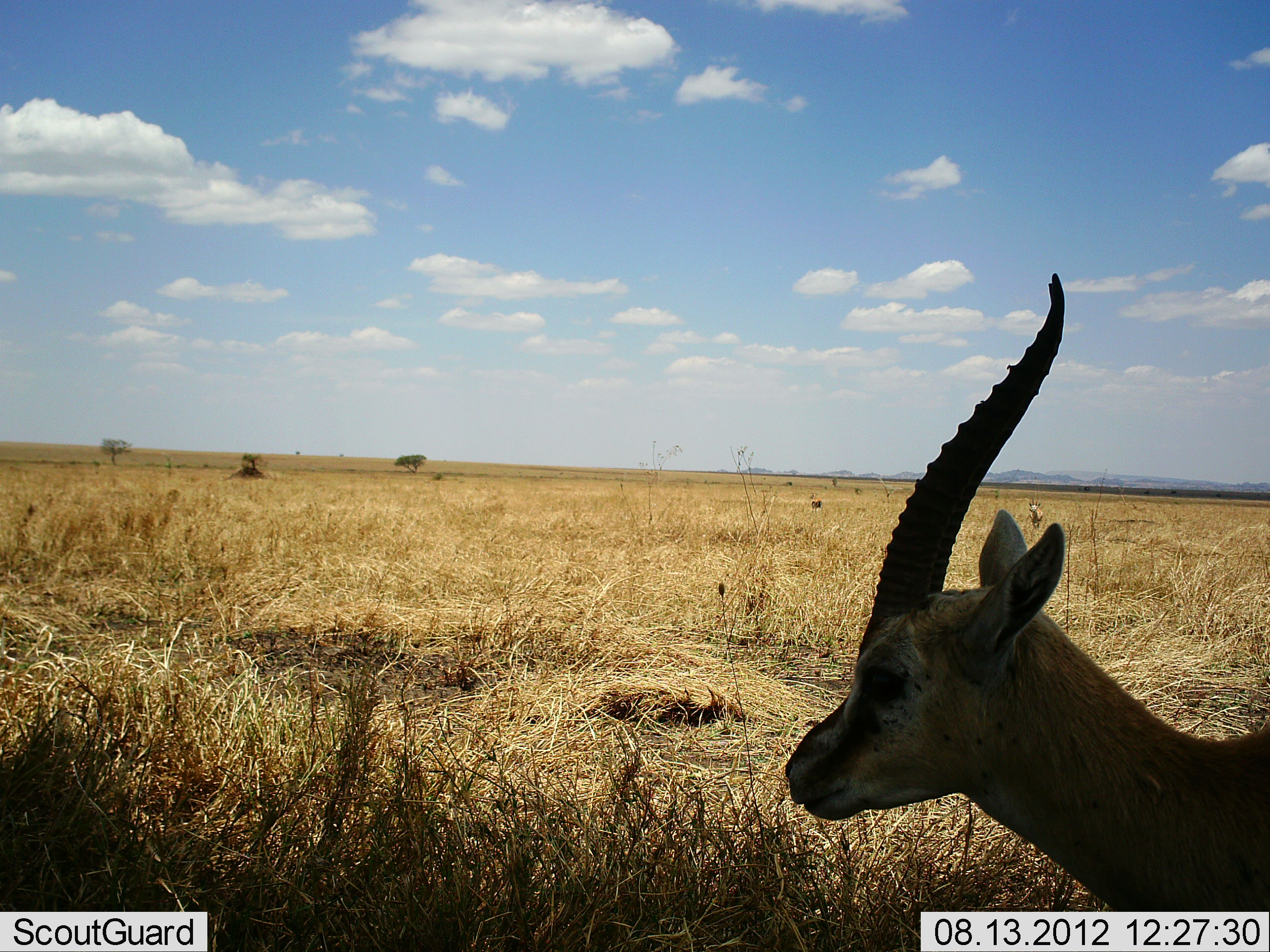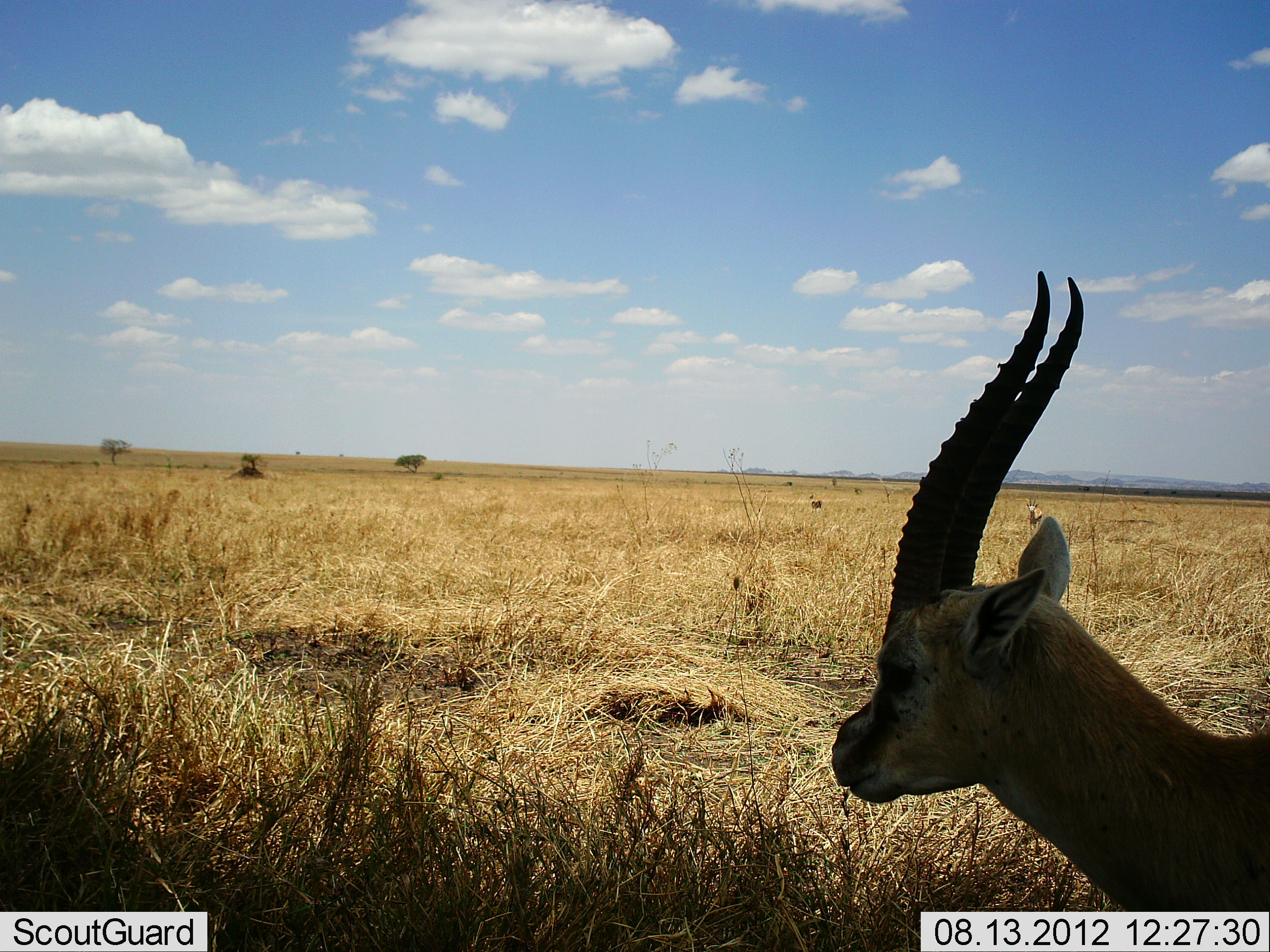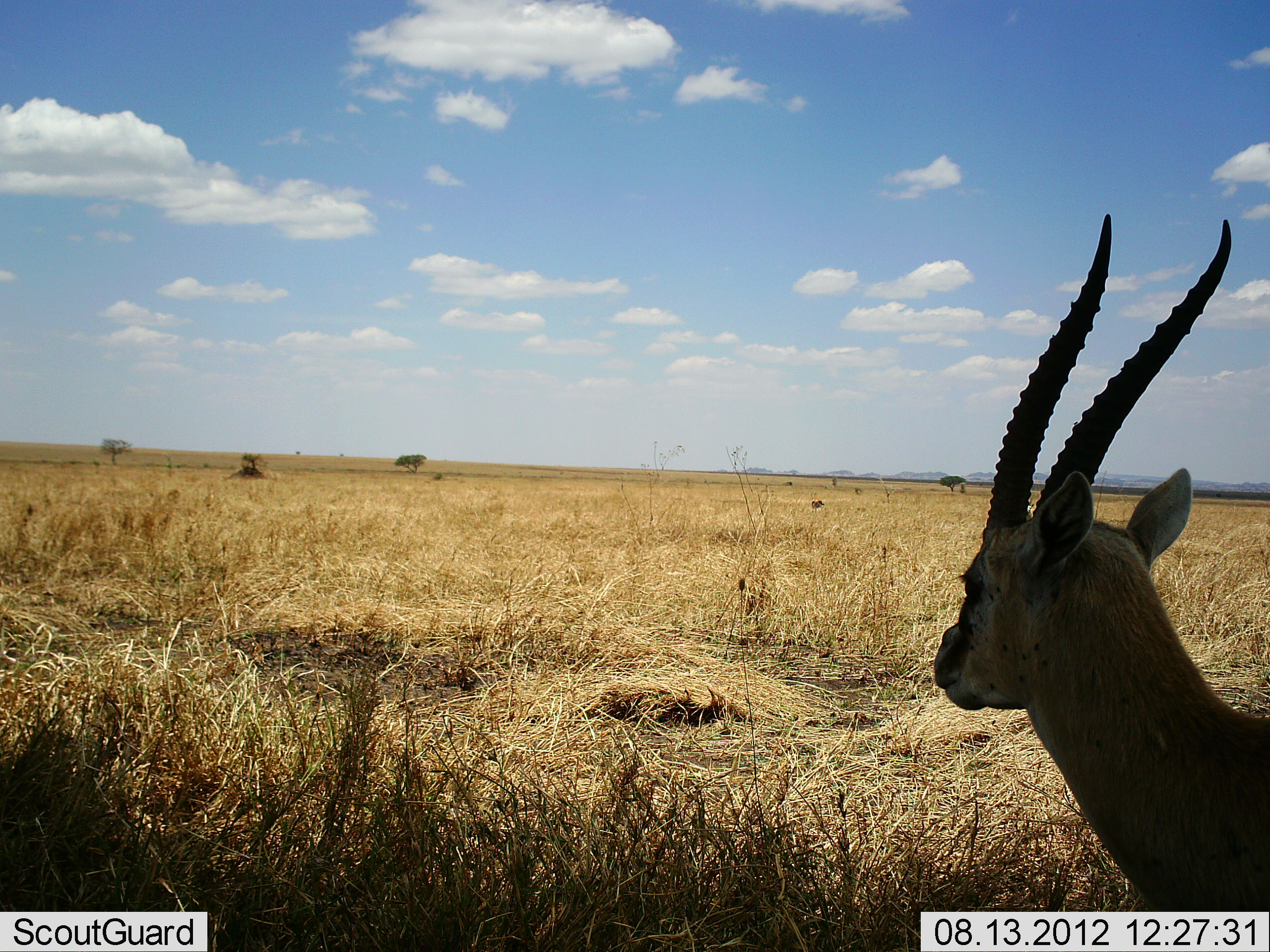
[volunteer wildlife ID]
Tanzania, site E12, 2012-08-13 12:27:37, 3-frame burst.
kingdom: Animalia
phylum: Chordata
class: Mammalia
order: Artiodactyla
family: Bovidae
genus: Eudorcas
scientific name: Eudorcas thomsonii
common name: thomson's gazelle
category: gazellethomsons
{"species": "gazellethomsons (thomson's gazelle) (Eudorcas thomsonii)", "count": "1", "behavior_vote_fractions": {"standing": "100%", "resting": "0%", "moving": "0%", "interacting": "0%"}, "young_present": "0%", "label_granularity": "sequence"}